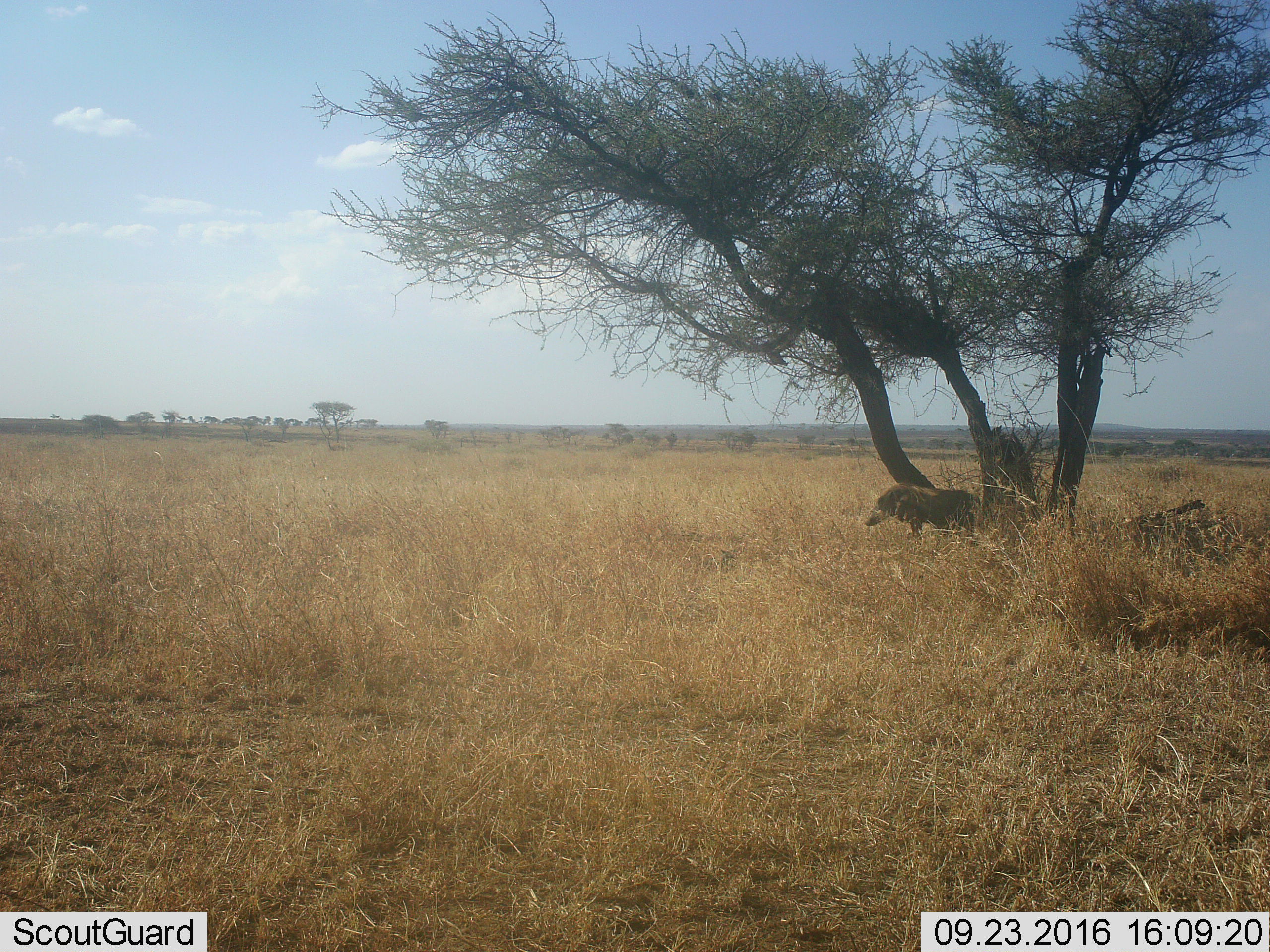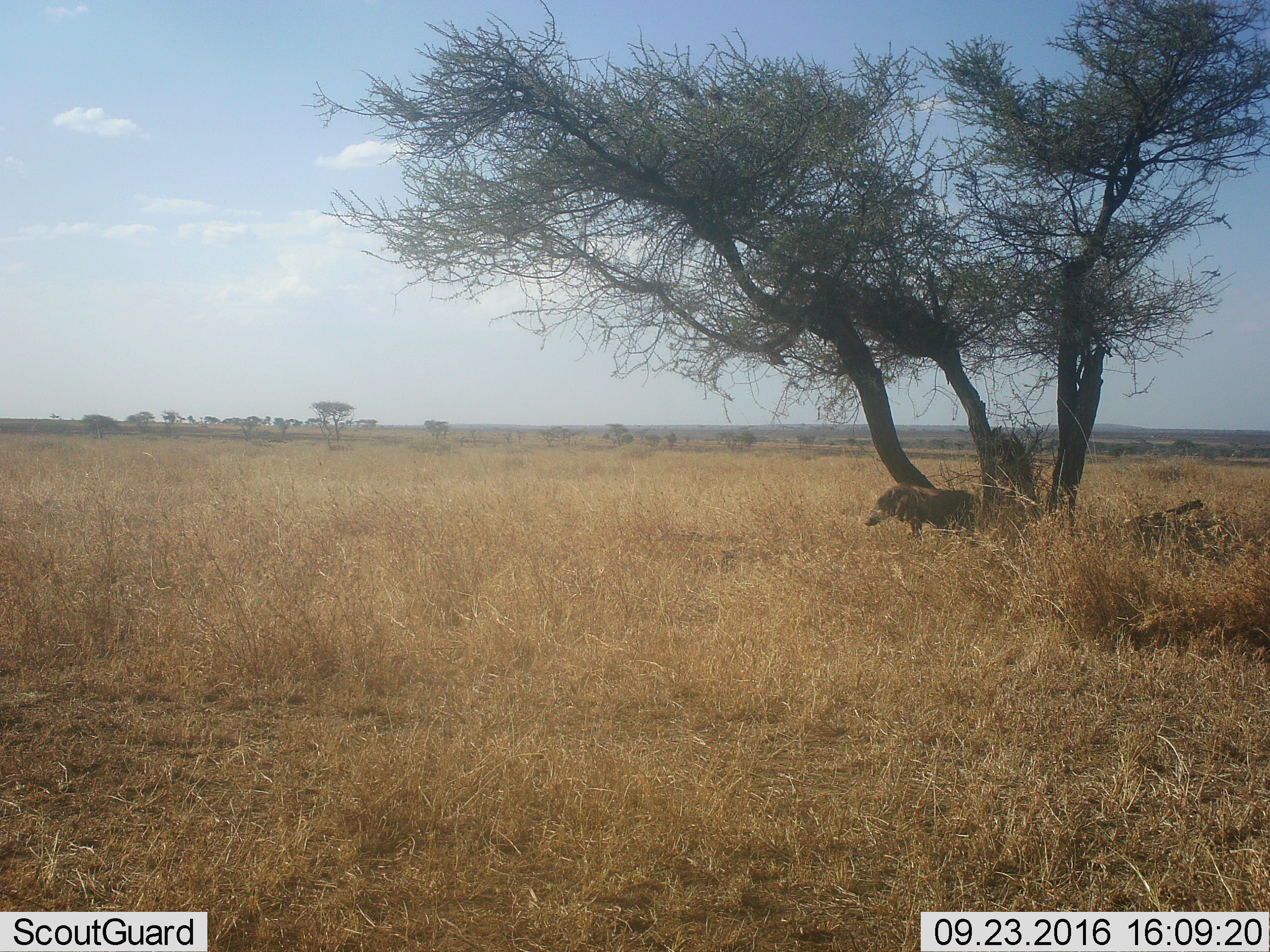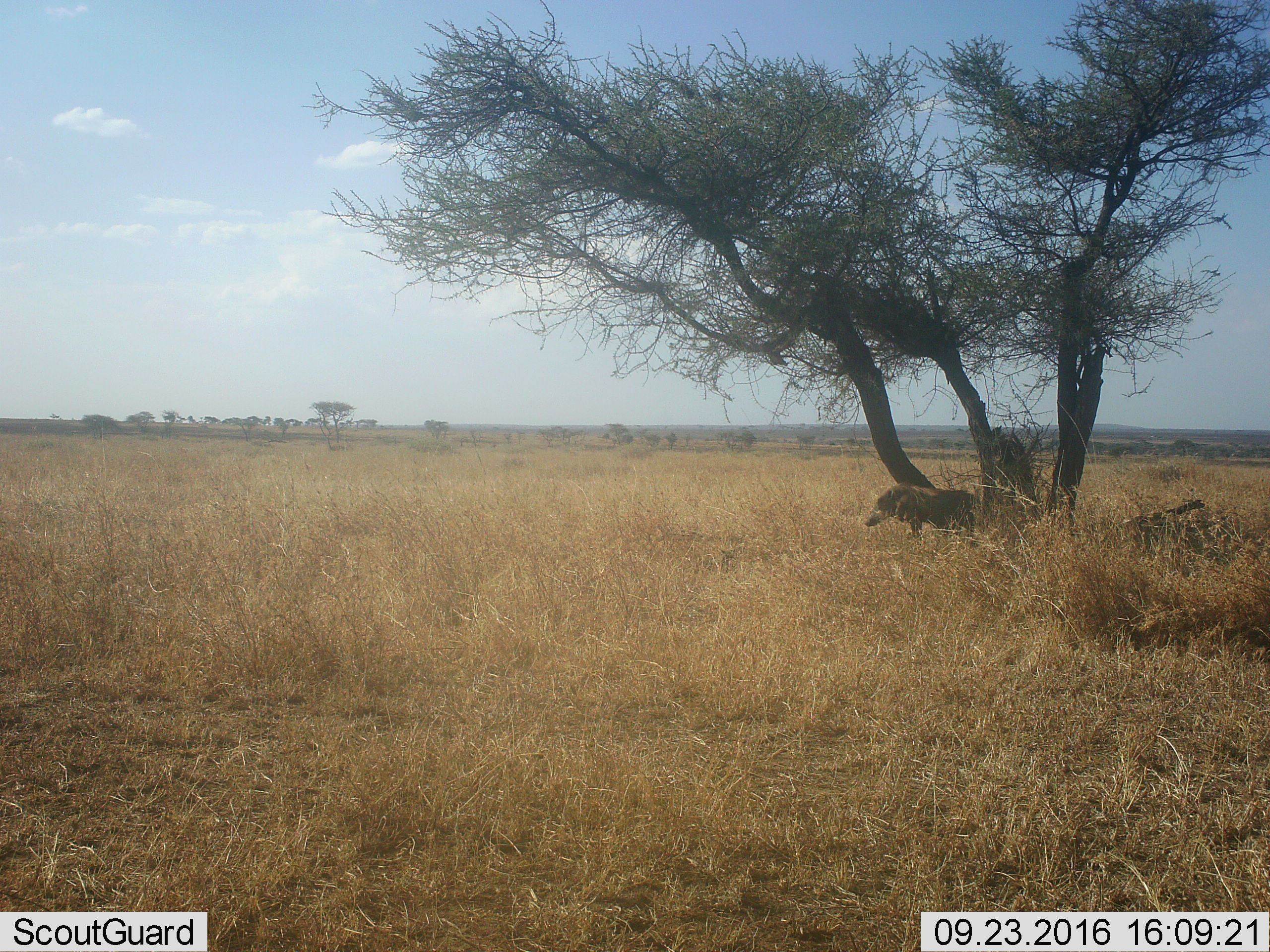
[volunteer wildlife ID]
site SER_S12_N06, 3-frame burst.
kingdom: Animalia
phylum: Chordata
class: Mammalia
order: Artiodactyla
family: Suidae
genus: Phacochoerus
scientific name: Phacochoerus africanus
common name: warthog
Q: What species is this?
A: Warthog (Phacochoerus africanus).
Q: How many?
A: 1.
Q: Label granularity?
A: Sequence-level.